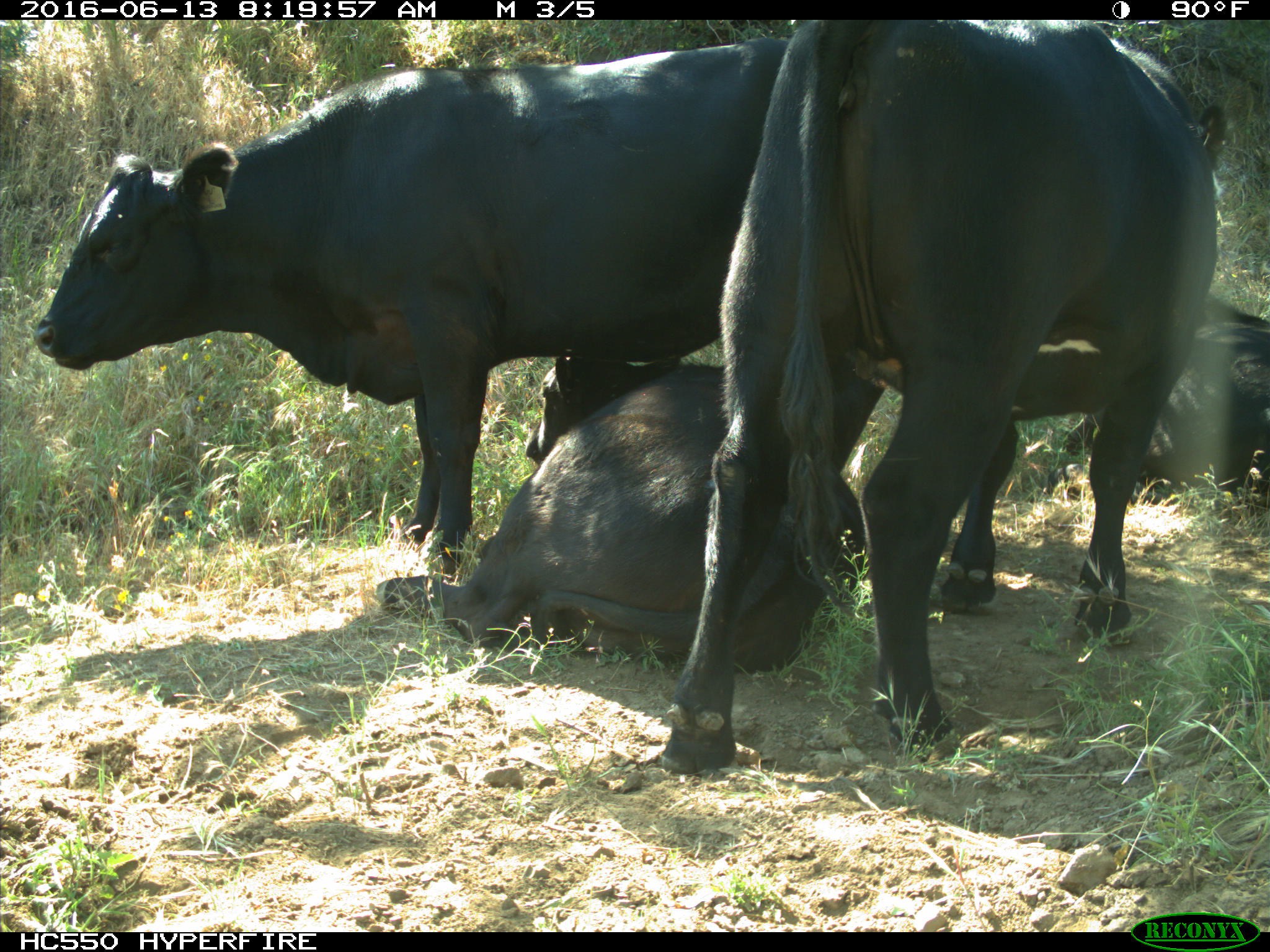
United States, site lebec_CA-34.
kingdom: Animalia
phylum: Chordata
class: Mammalia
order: Artiodactyla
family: Bovidae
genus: Bos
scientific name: Bos taurus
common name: domestic cow